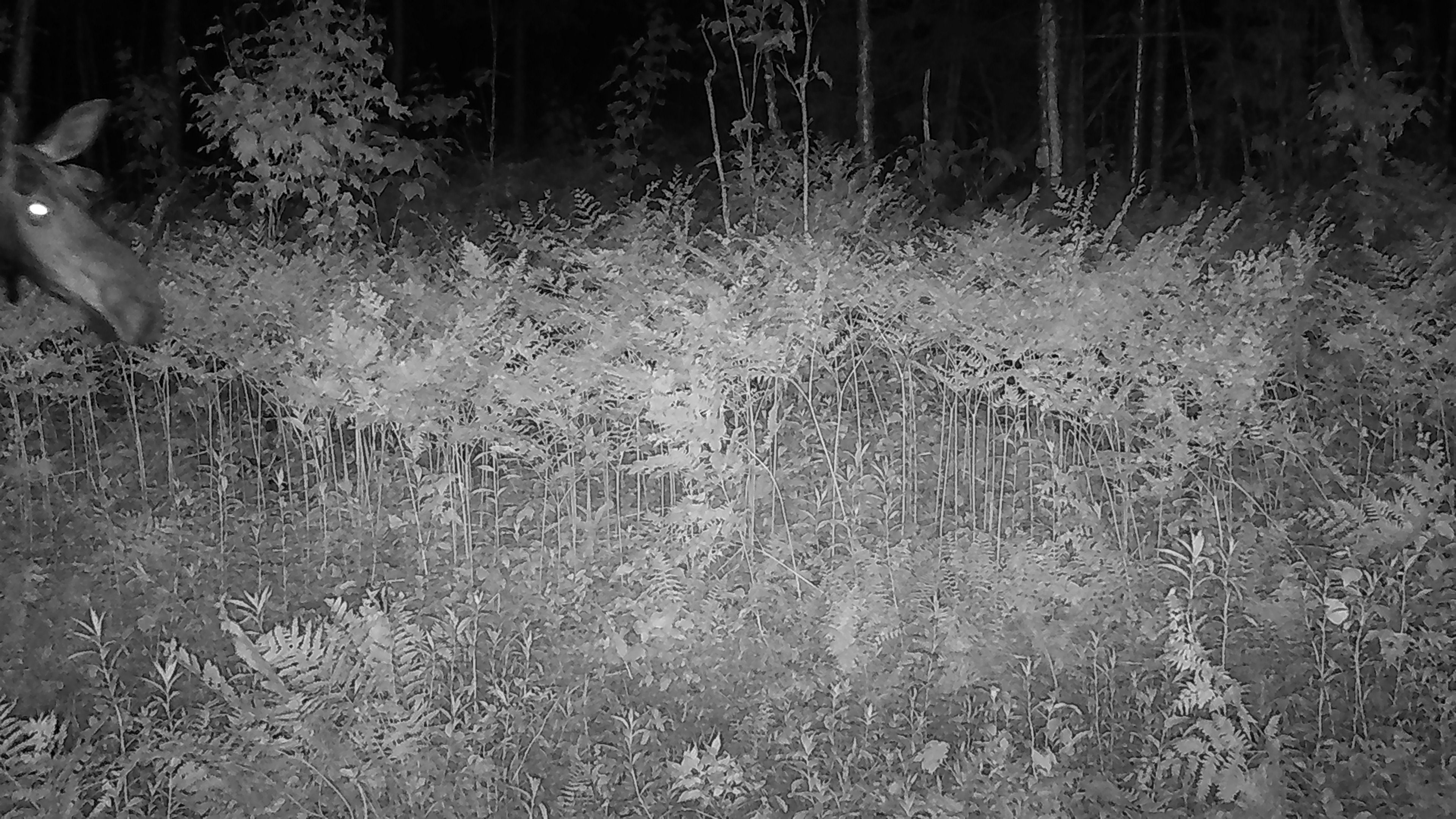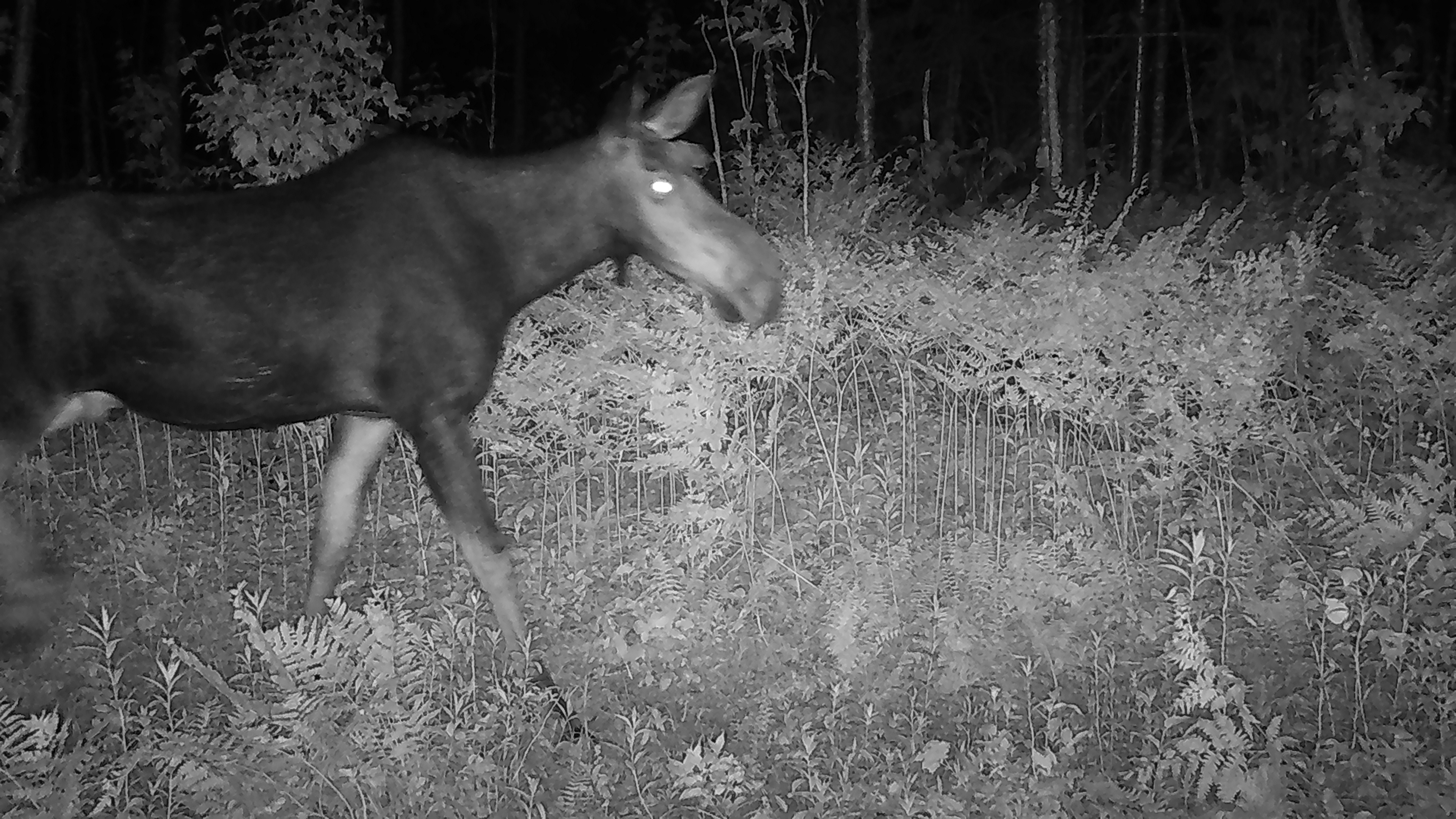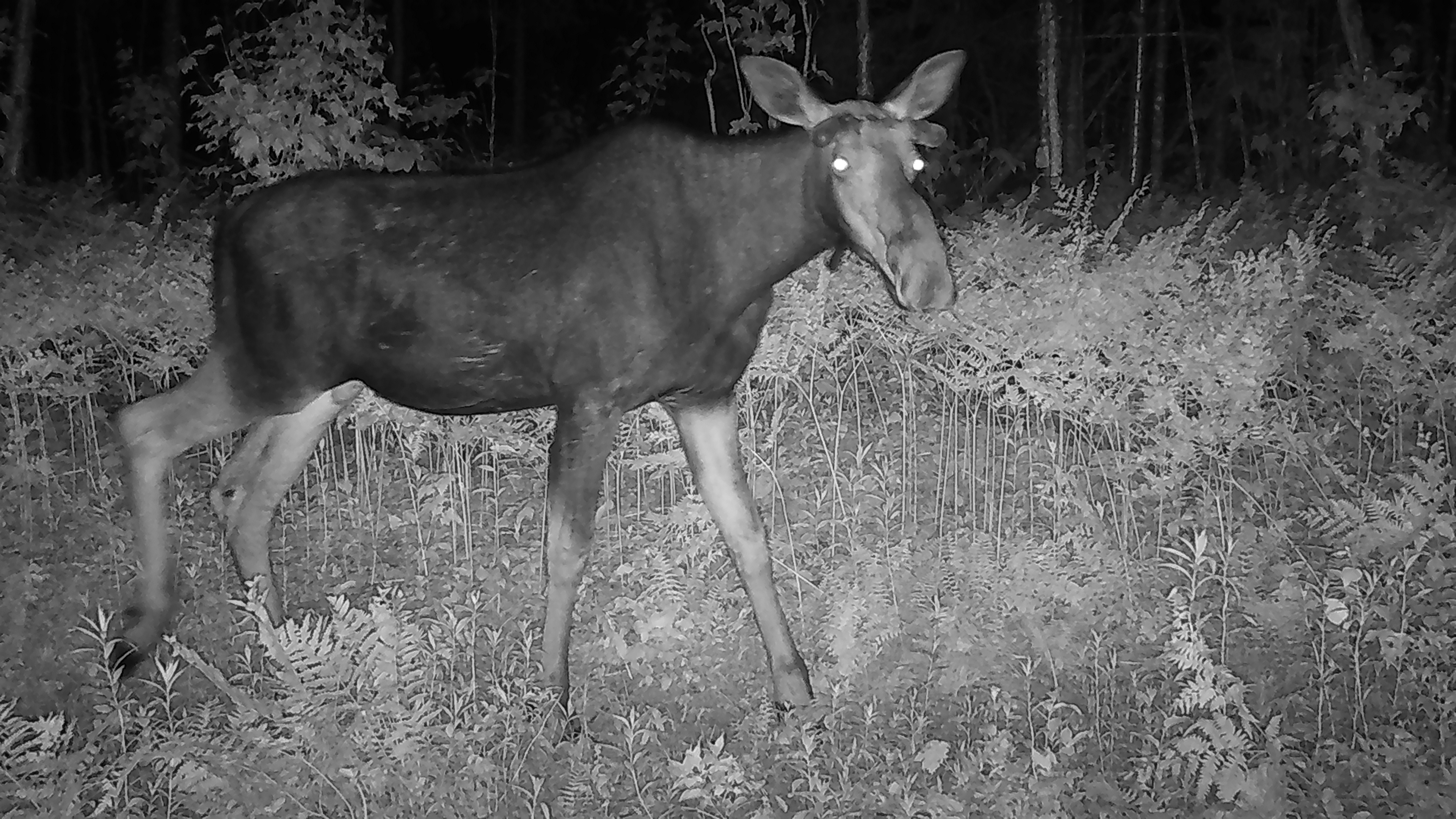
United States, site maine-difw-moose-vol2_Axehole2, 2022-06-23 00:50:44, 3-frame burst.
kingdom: Animalia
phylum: Chordata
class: Mammalia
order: Artiodactyla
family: Cervidae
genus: Alces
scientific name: Alces alces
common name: moose